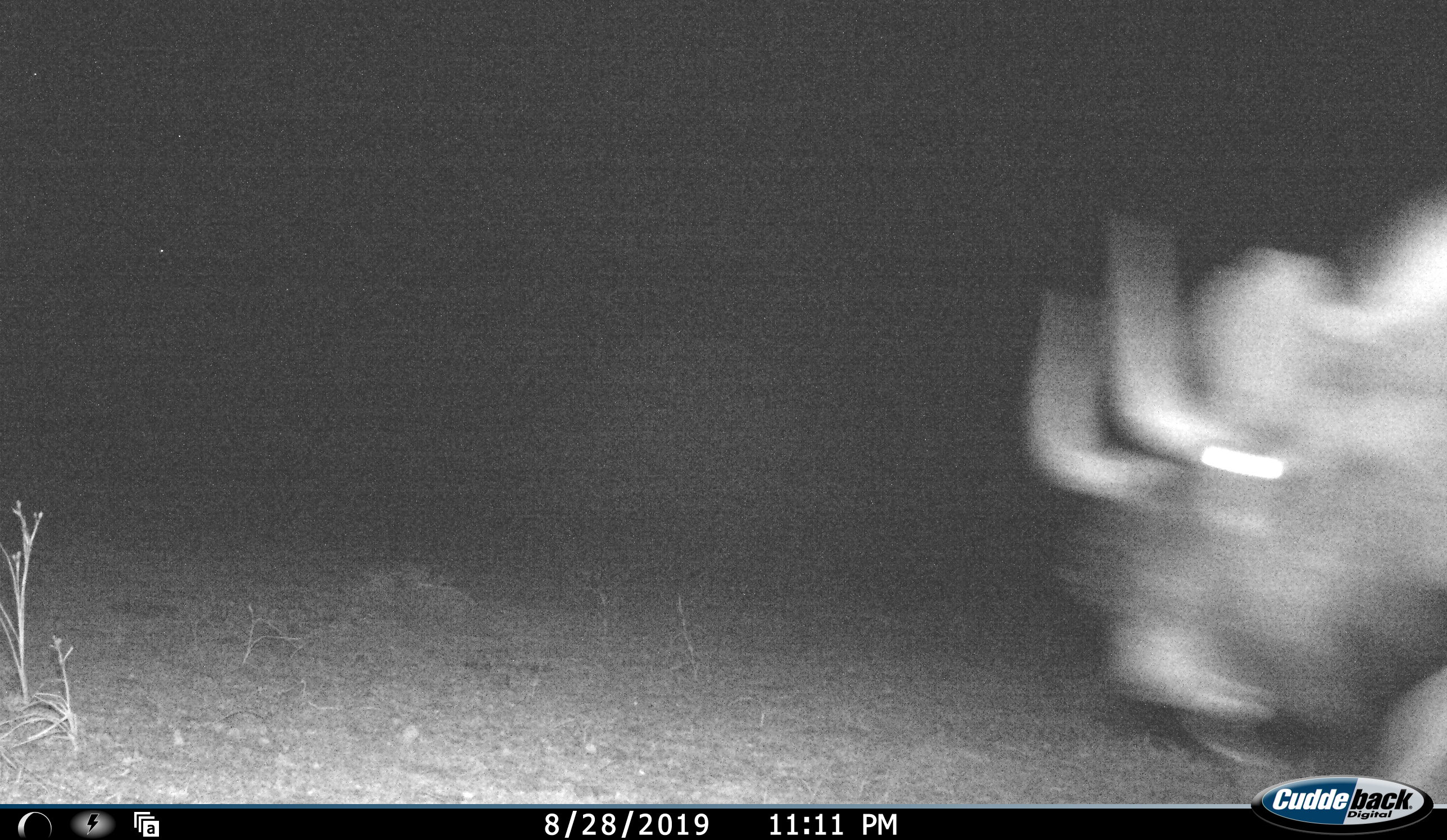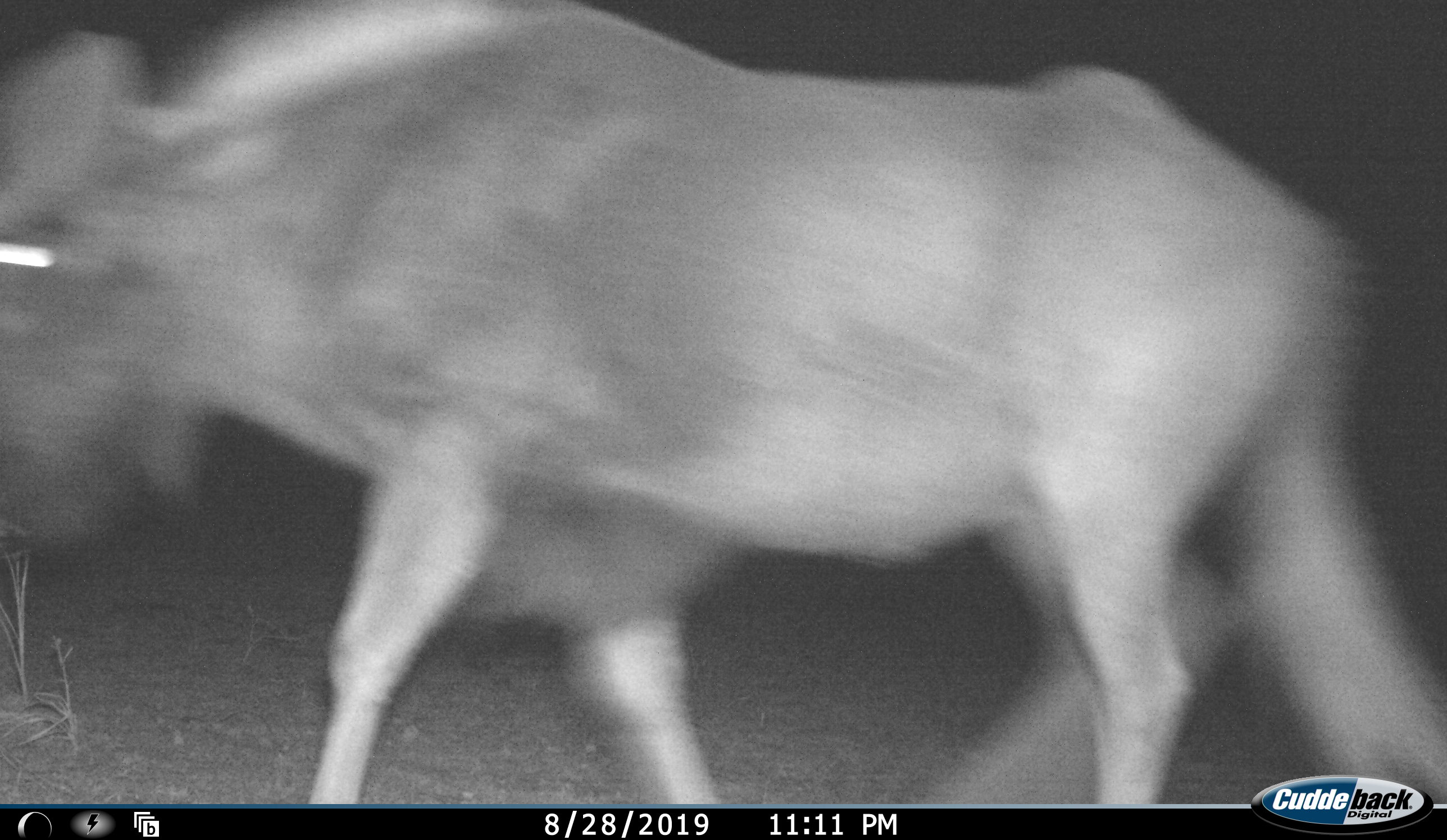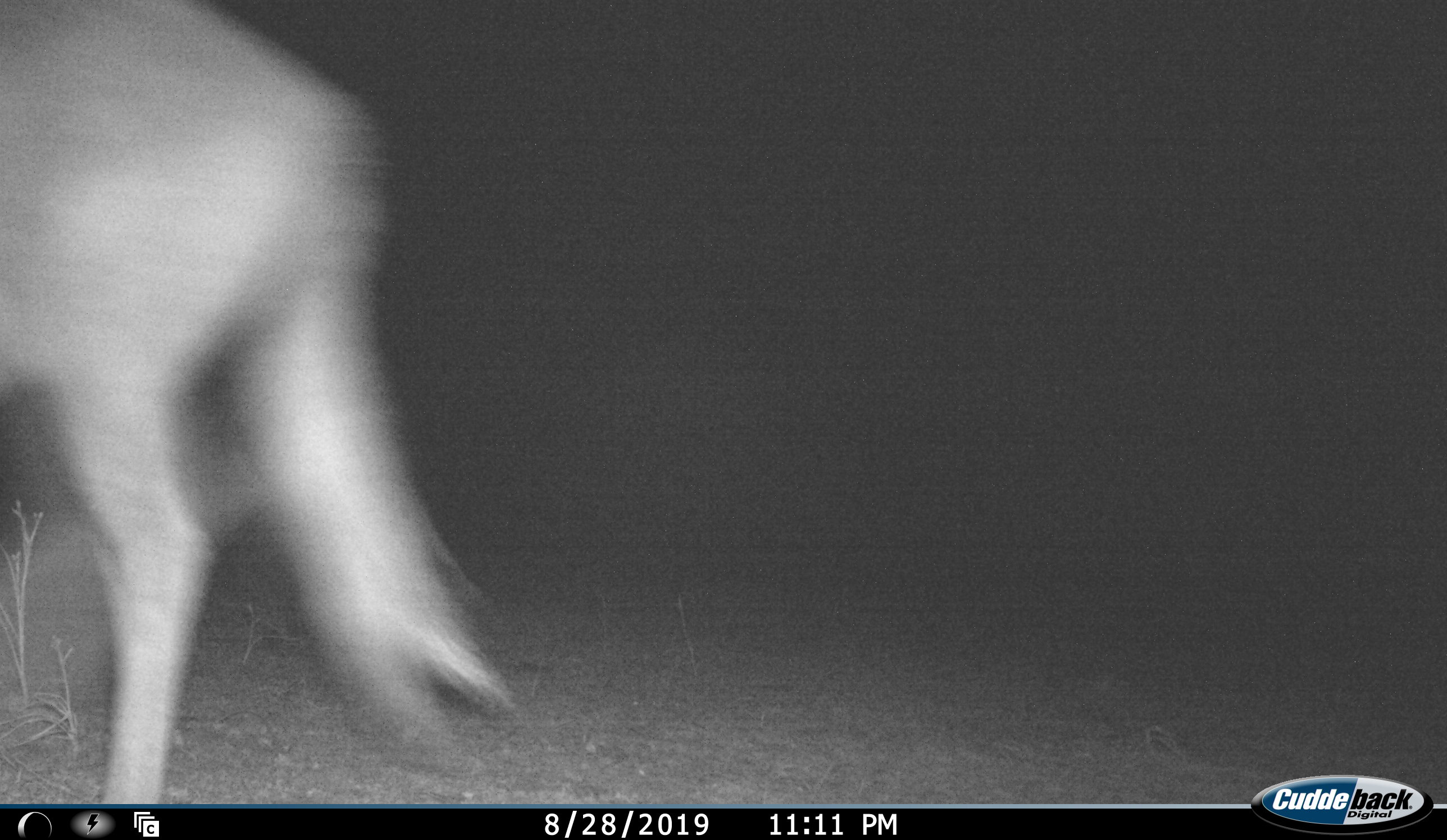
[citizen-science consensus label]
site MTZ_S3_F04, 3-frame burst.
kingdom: Animalia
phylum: Chordata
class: Mammalia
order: Artiodactyla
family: Bovidae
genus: Connochaetes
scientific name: Connochaetes gnou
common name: black wildebeest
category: wildebeestblack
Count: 1.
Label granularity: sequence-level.